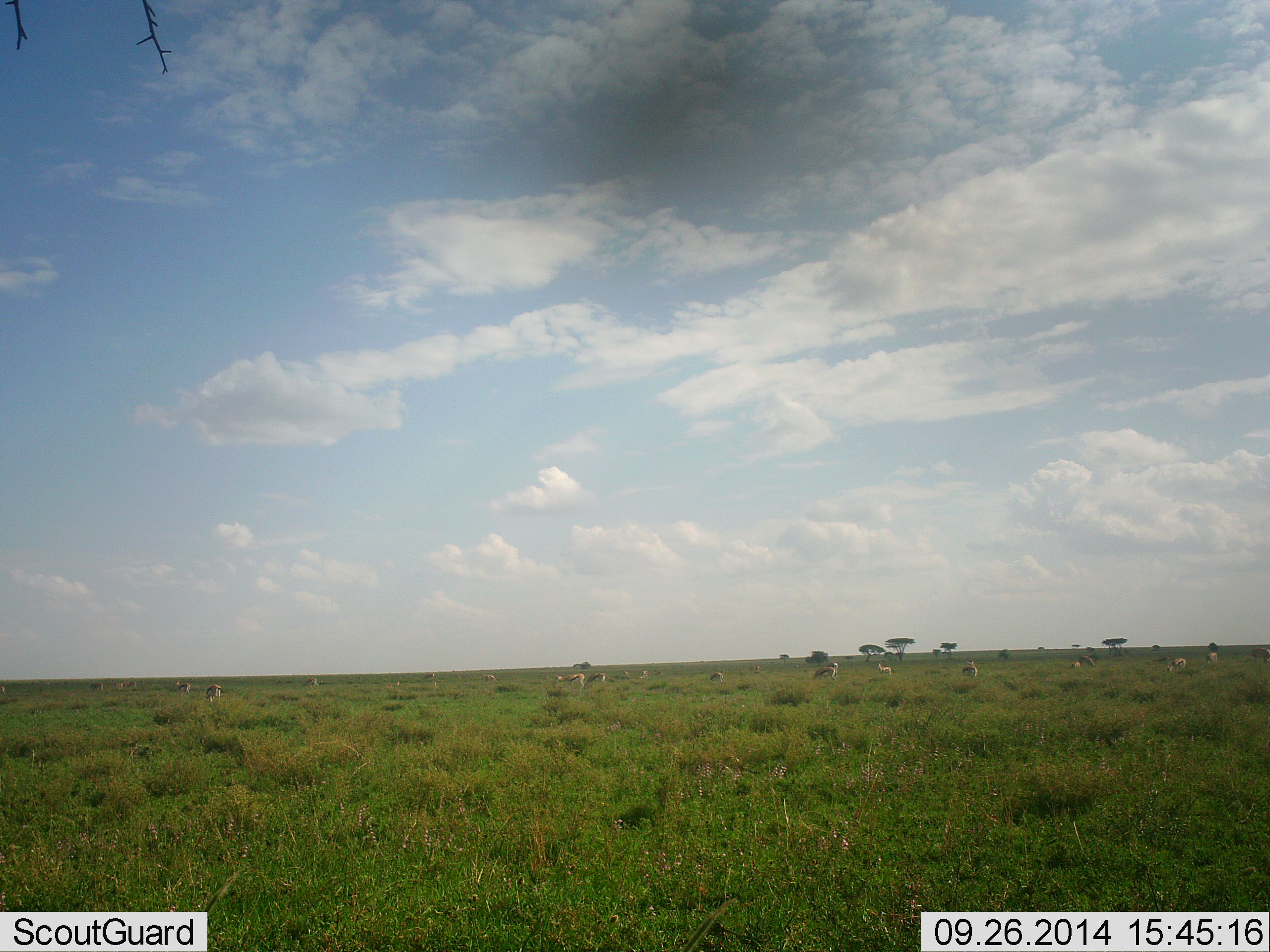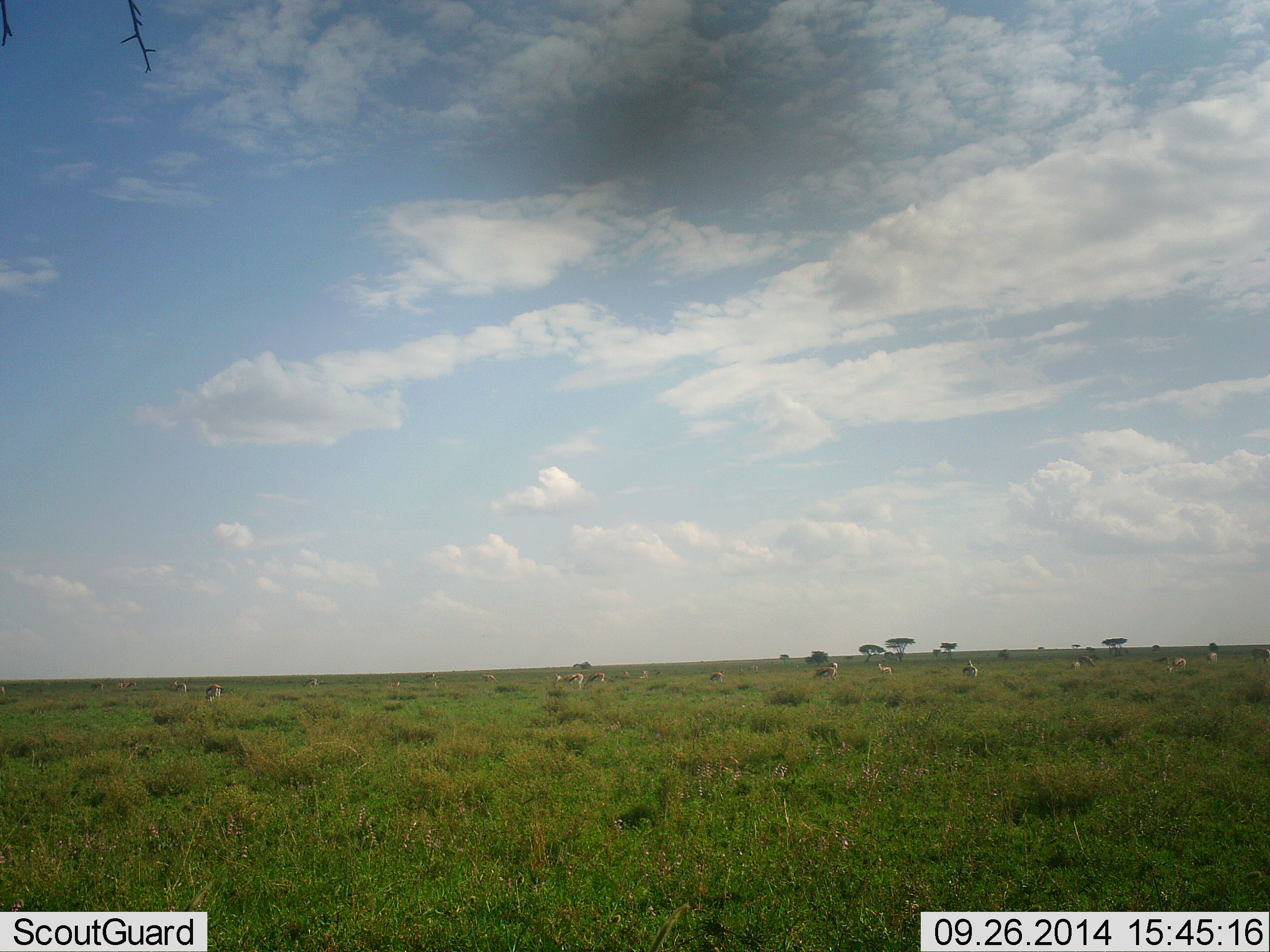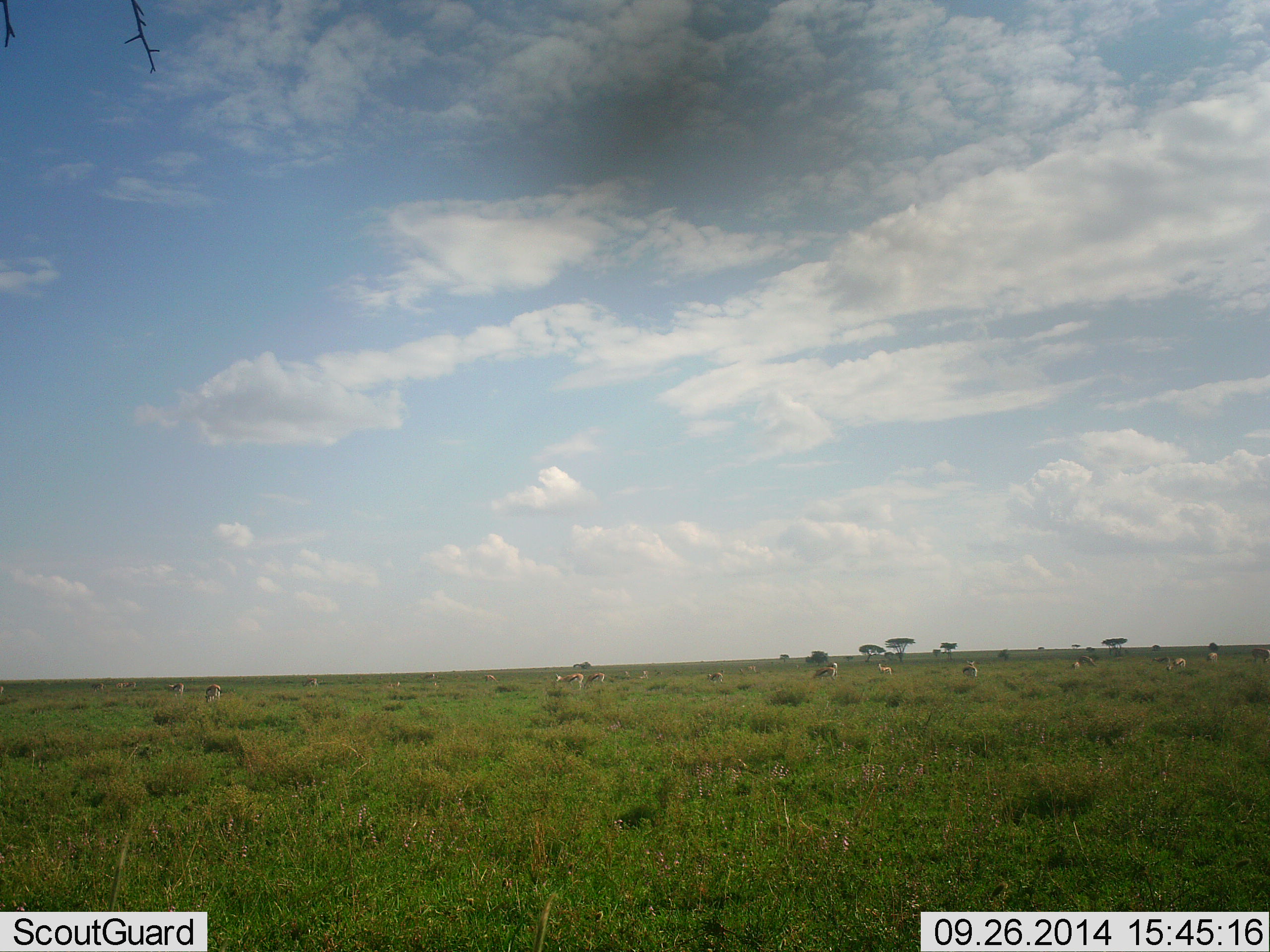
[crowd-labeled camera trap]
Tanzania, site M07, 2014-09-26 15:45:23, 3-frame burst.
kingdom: Animalia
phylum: Chordata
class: Mammalia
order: Artiodactyla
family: Bovidae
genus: Eudorcas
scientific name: Eudorcas thomsonii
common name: thomson's gazelle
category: gazellethomsons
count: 11-50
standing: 50%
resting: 10%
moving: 0%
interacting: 0%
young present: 0%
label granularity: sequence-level